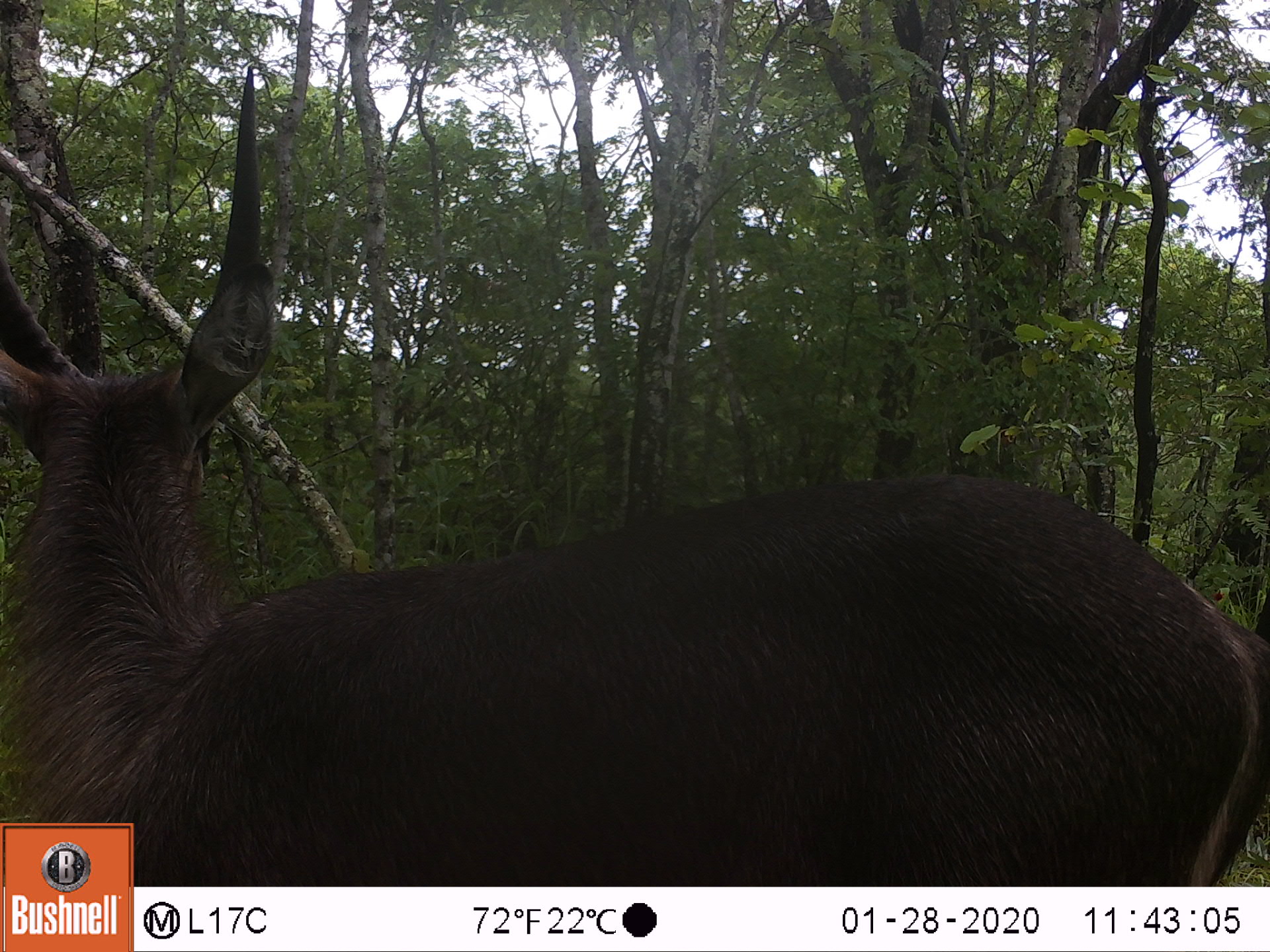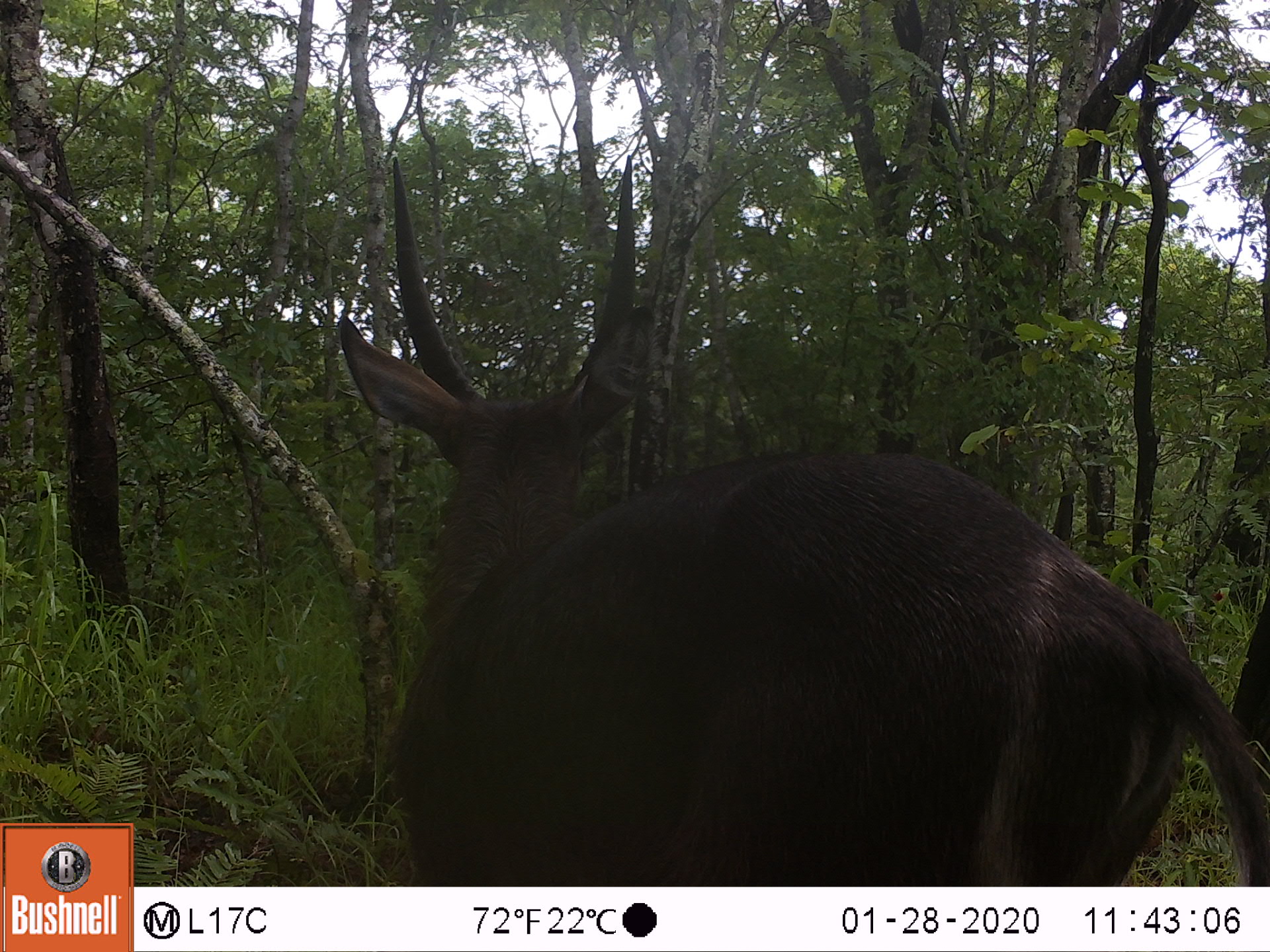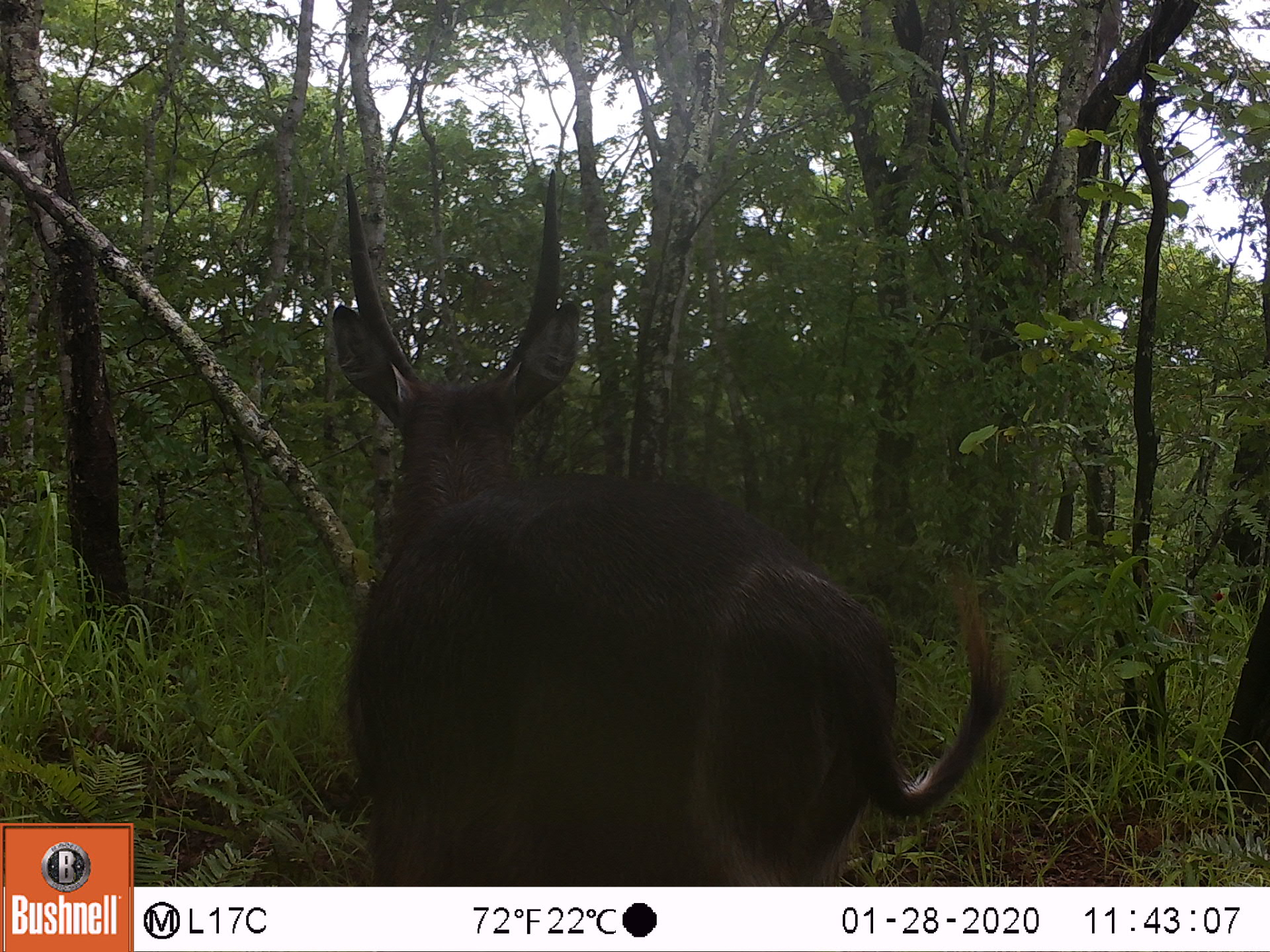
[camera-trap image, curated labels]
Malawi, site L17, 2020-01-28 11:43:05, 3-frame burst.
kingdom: Animalia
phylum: Chordata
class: Mammalia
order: Artiodactyla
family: Bovidae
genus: Kobus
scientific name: Kobus ellipsiprymnus ellipsiprymnus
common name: common waterbuck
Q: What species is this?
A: Common waterbuck (Kobus ellipsiprymnus ellipsiprymnus).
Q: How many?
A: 1.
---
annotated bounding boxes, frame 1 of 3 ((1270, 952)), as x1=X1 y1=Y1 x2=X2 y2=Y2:
common waterbuck: x1=2 y1=60 x2=1253 y2=818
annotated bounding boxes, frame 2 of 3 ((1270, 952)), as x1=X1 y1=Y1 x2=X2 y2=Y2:
common waterbuck: x1=332 y1=168 x2=1209 y2=882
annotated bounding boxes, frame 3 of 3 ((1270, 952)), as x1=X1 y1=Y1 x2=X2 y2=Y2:
common waterbuck: x1=312 y1=165 x2=964 y2=880